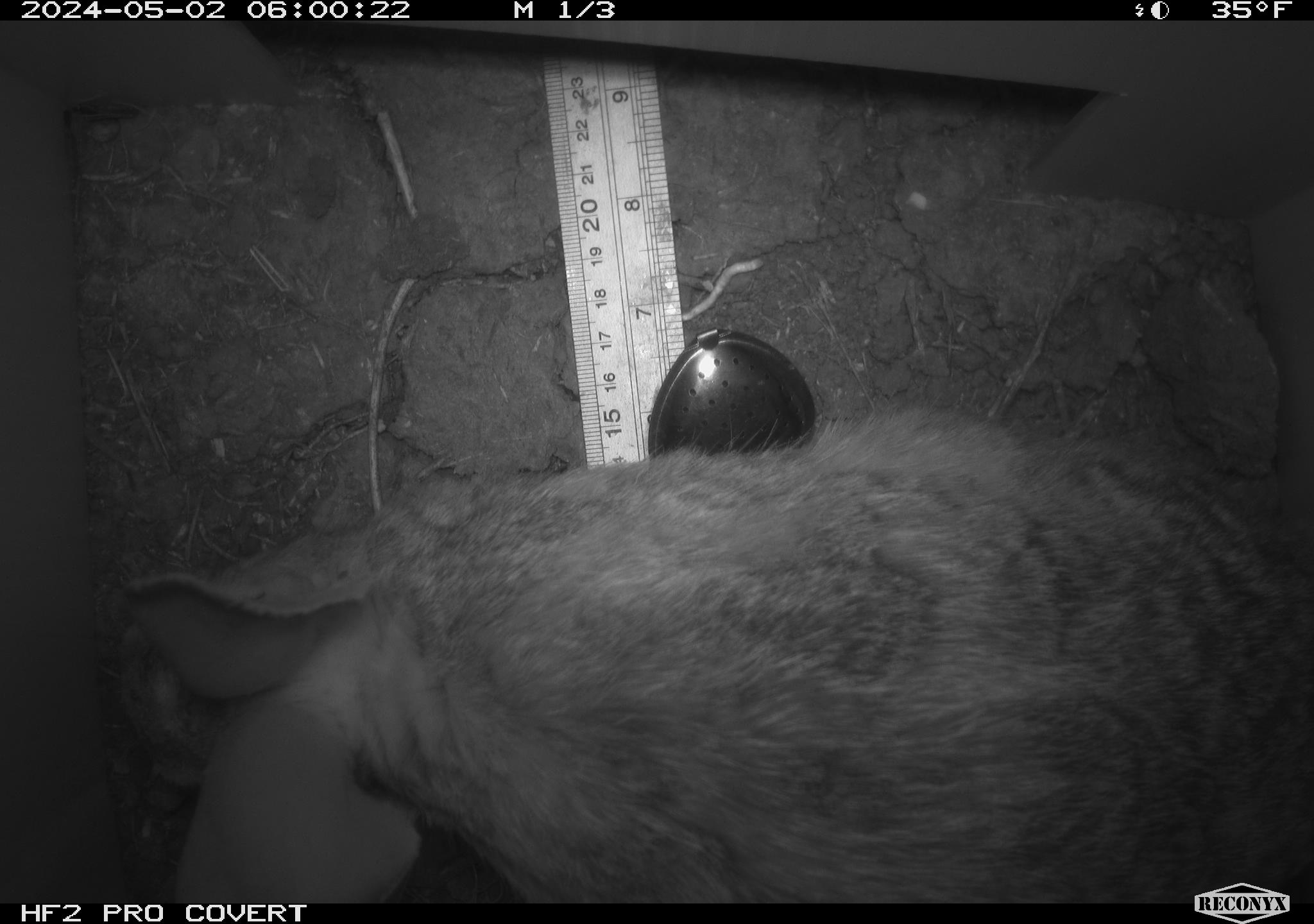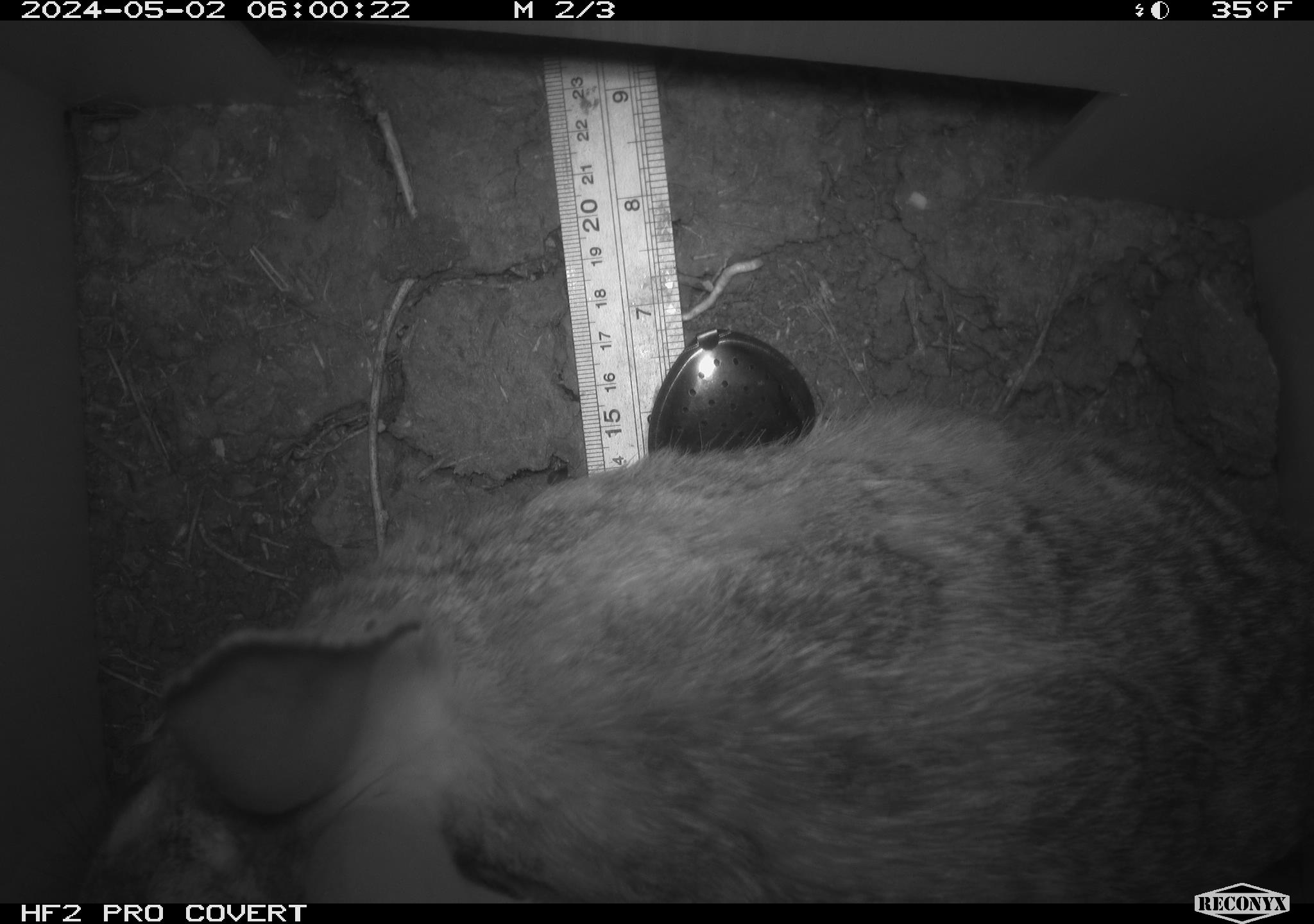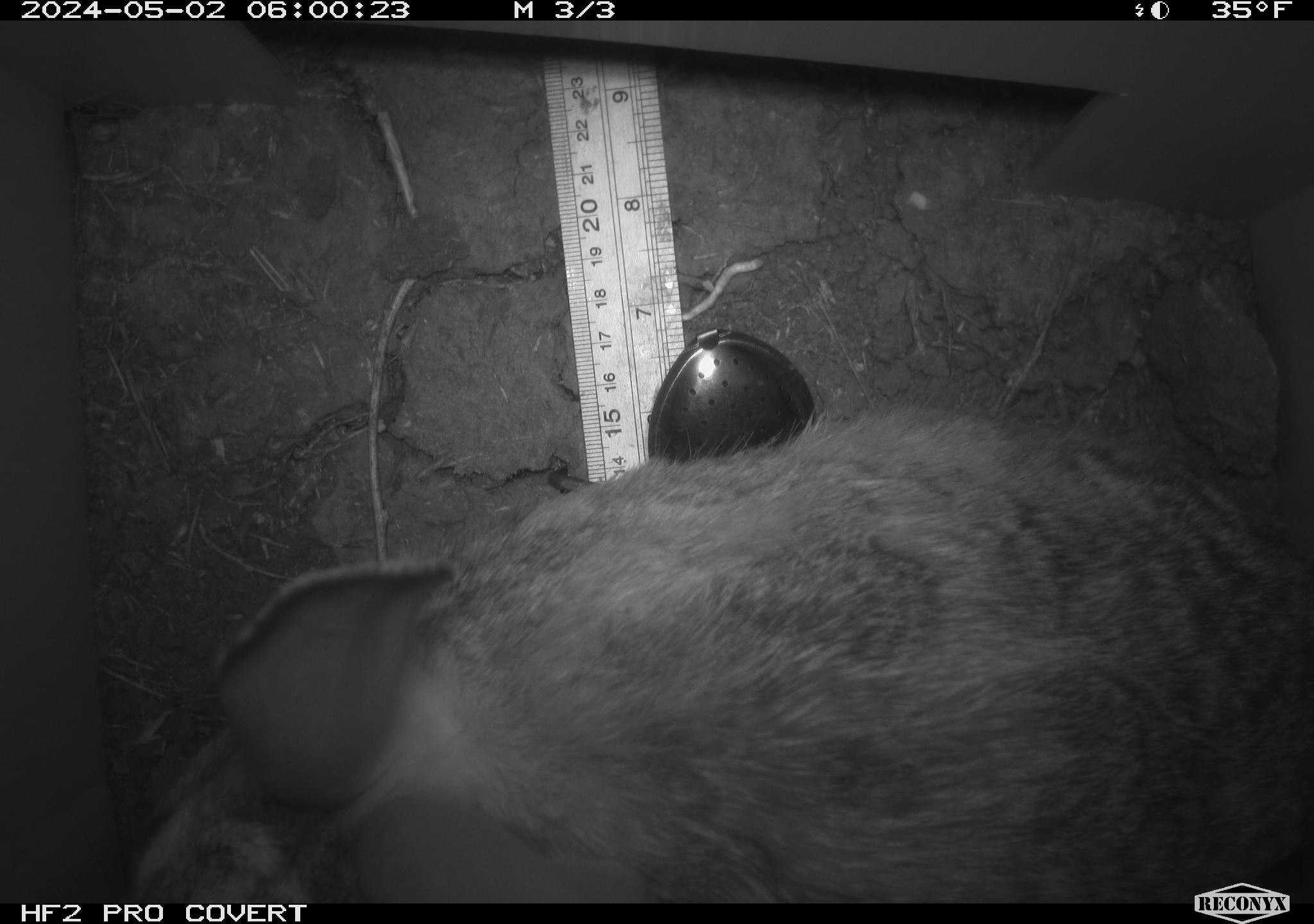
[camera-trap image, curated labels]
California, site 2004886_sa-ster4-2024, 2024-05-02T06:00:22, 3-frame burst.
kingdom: Animalia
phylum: Chordata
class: Mammalia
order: Lagomorpha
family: Leporidae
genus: Sylvilagus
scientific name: Sylvilagus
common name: cottontail rabbits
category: sylvilagus species